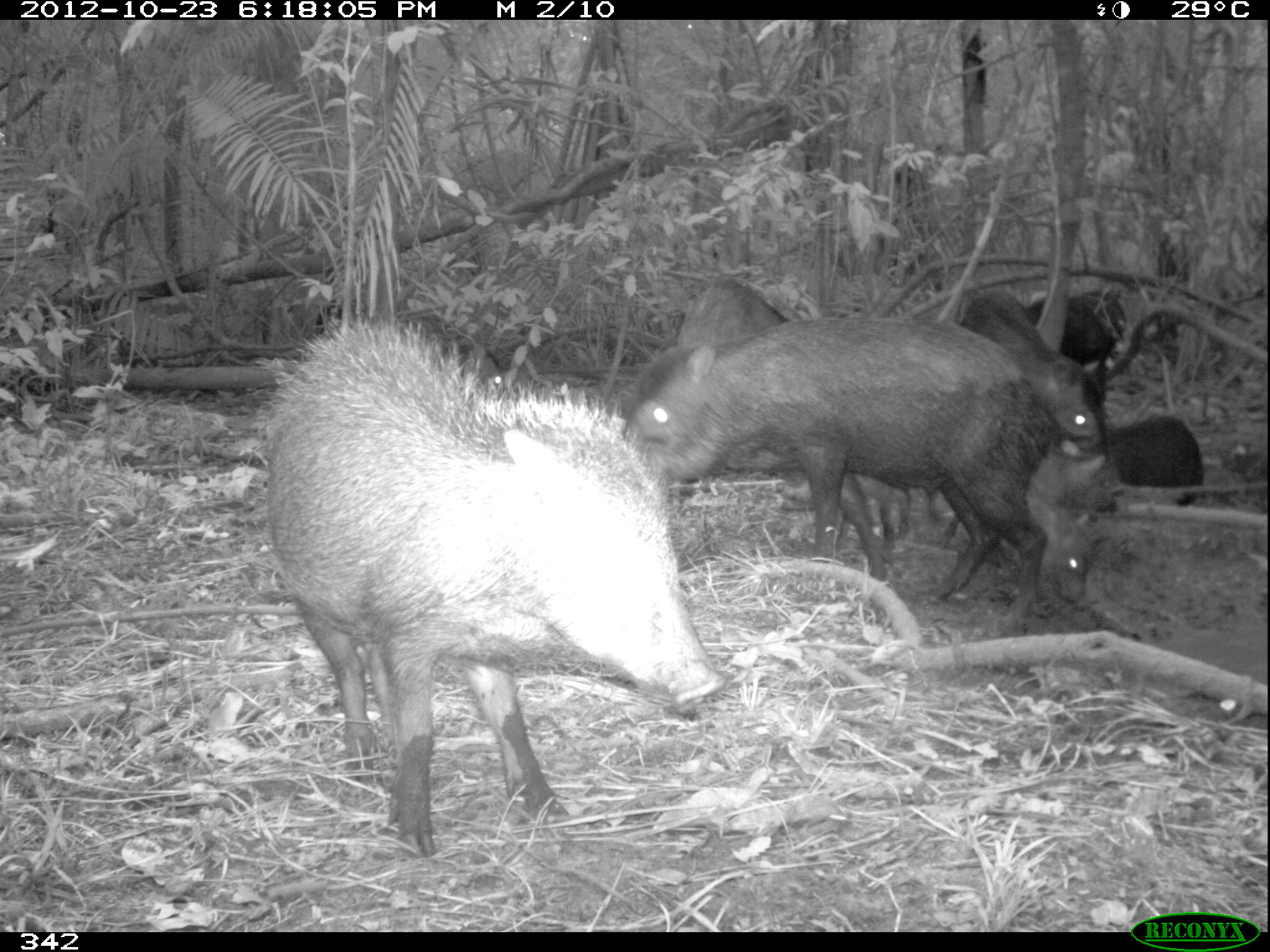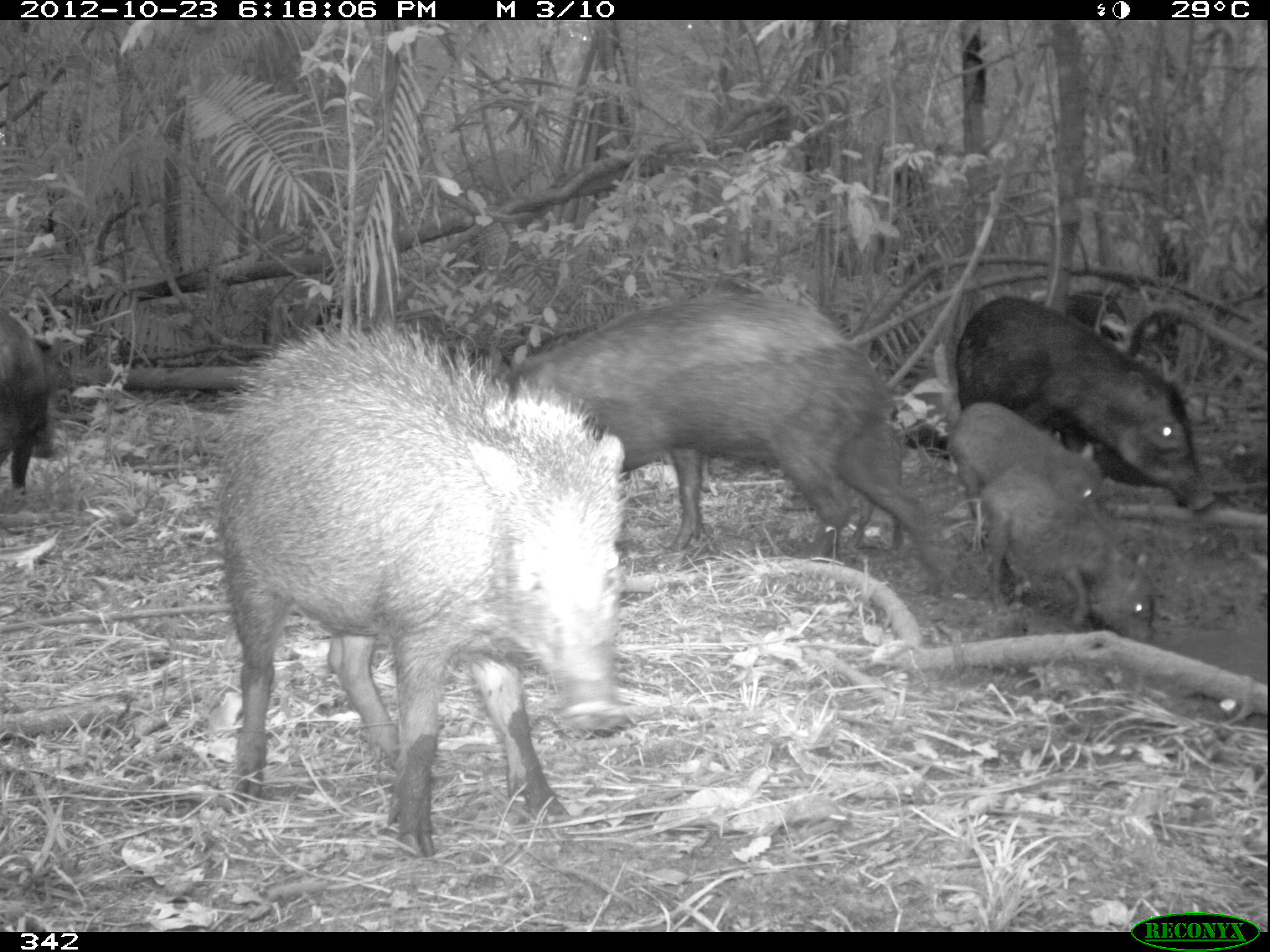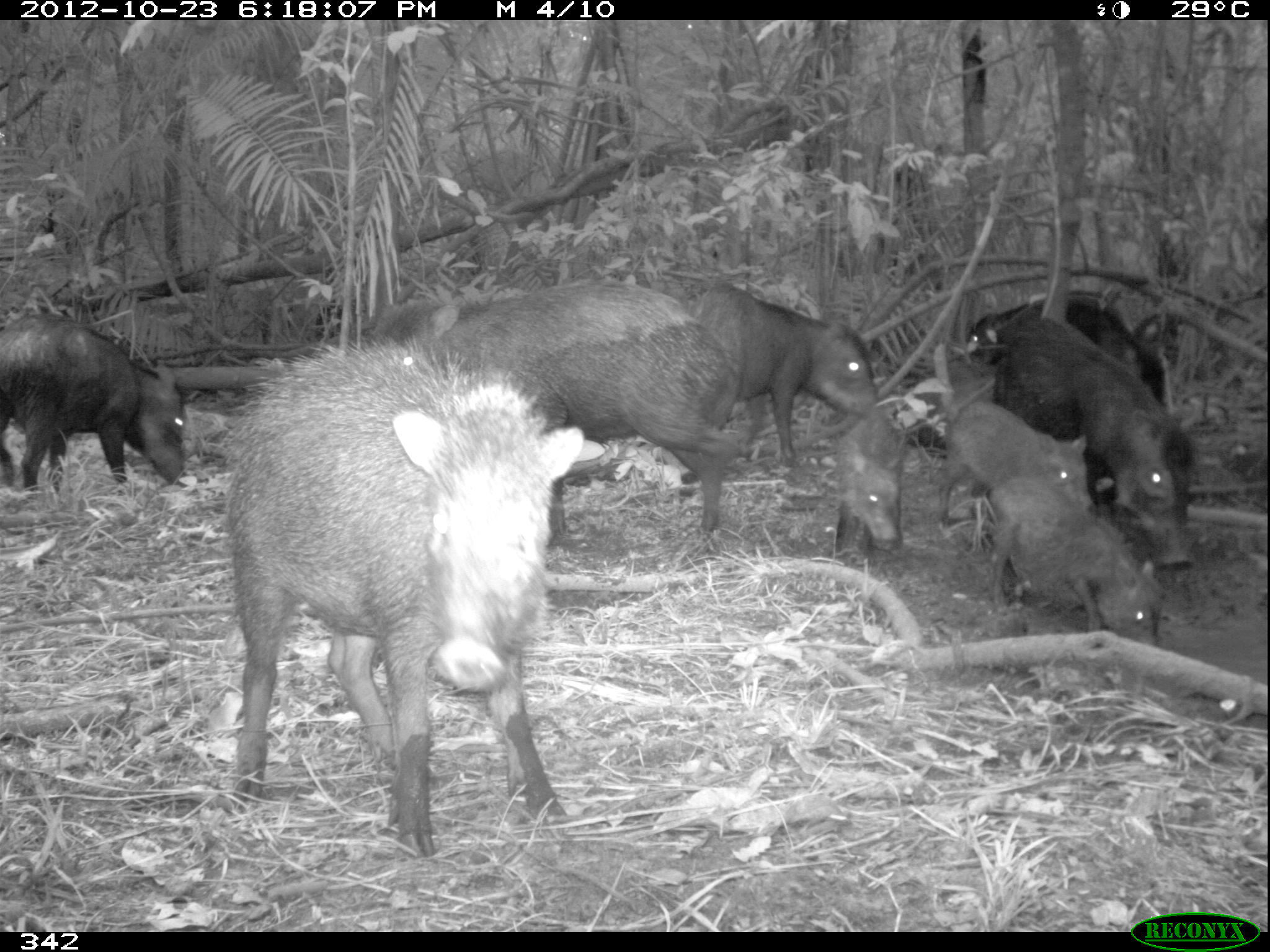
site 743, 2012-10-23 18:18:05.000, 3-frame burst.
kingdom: Animalia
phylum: Chordata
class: Mammalia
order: Artiodactyla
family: Tayassuidae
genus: Tayassu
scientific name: Tayassu pecari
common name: white-lipped peccary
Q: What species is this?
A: Tayassu pecari (white-lipped peccary).